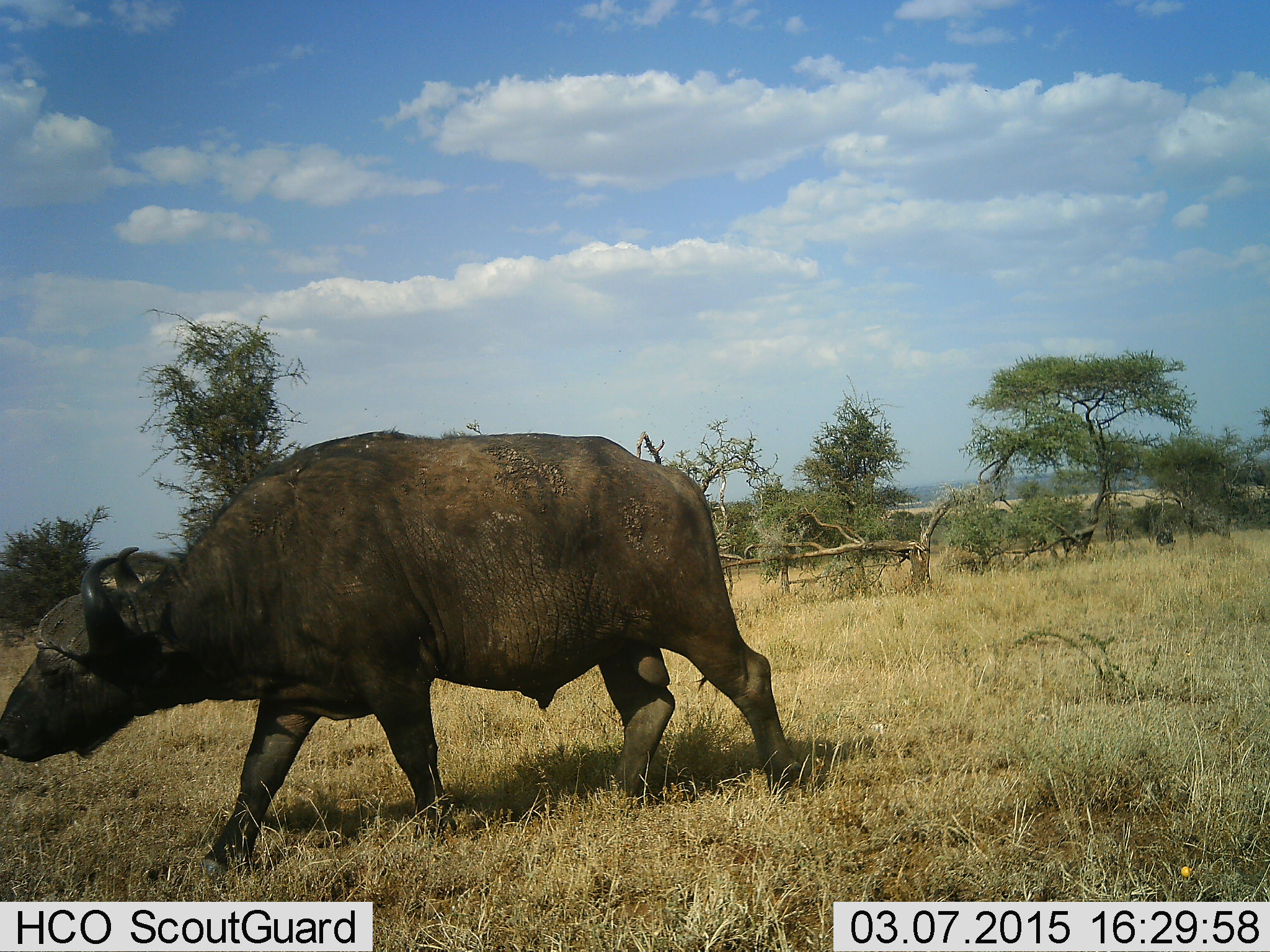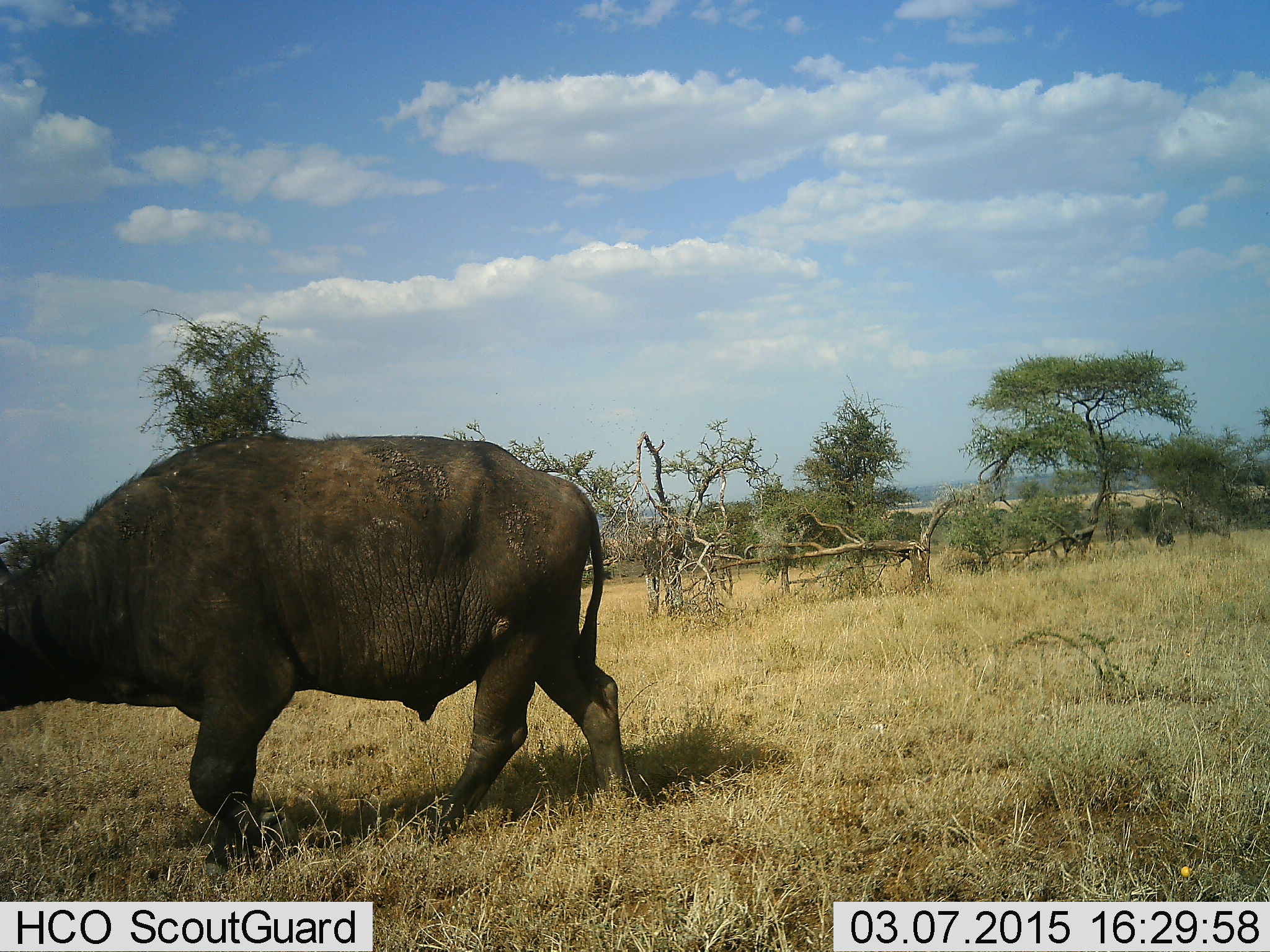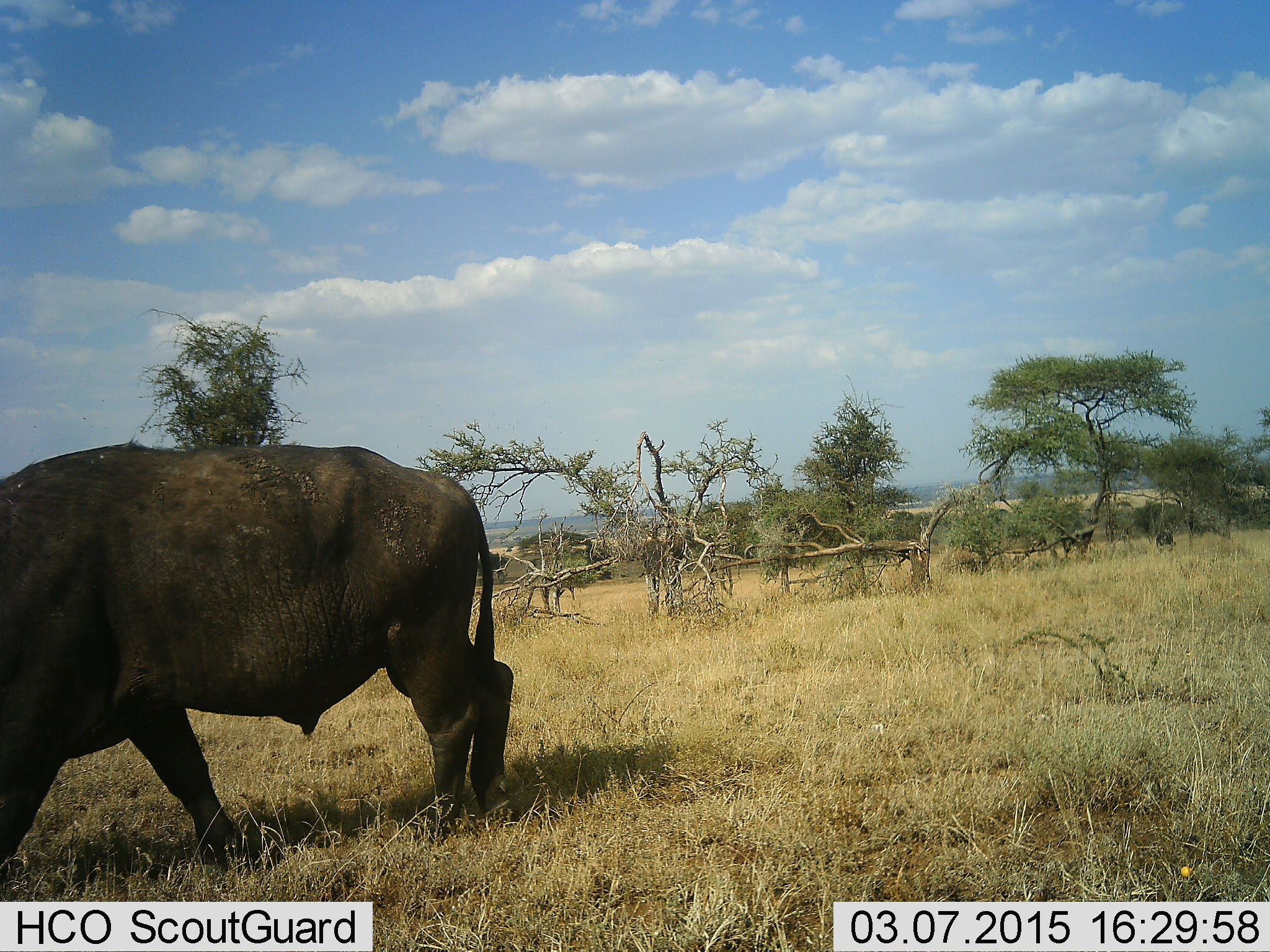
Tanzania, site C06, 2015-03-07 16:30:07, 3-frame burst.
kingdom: Animalia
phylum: Chordata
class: Mammalia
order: Artiodactyla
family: Bovidae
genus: Syncerus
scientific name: Syncerus caffer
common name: cape buffalo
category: buffalo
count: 1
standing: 0%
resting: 0%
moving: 90%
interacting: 0%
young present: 0%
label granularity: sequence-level